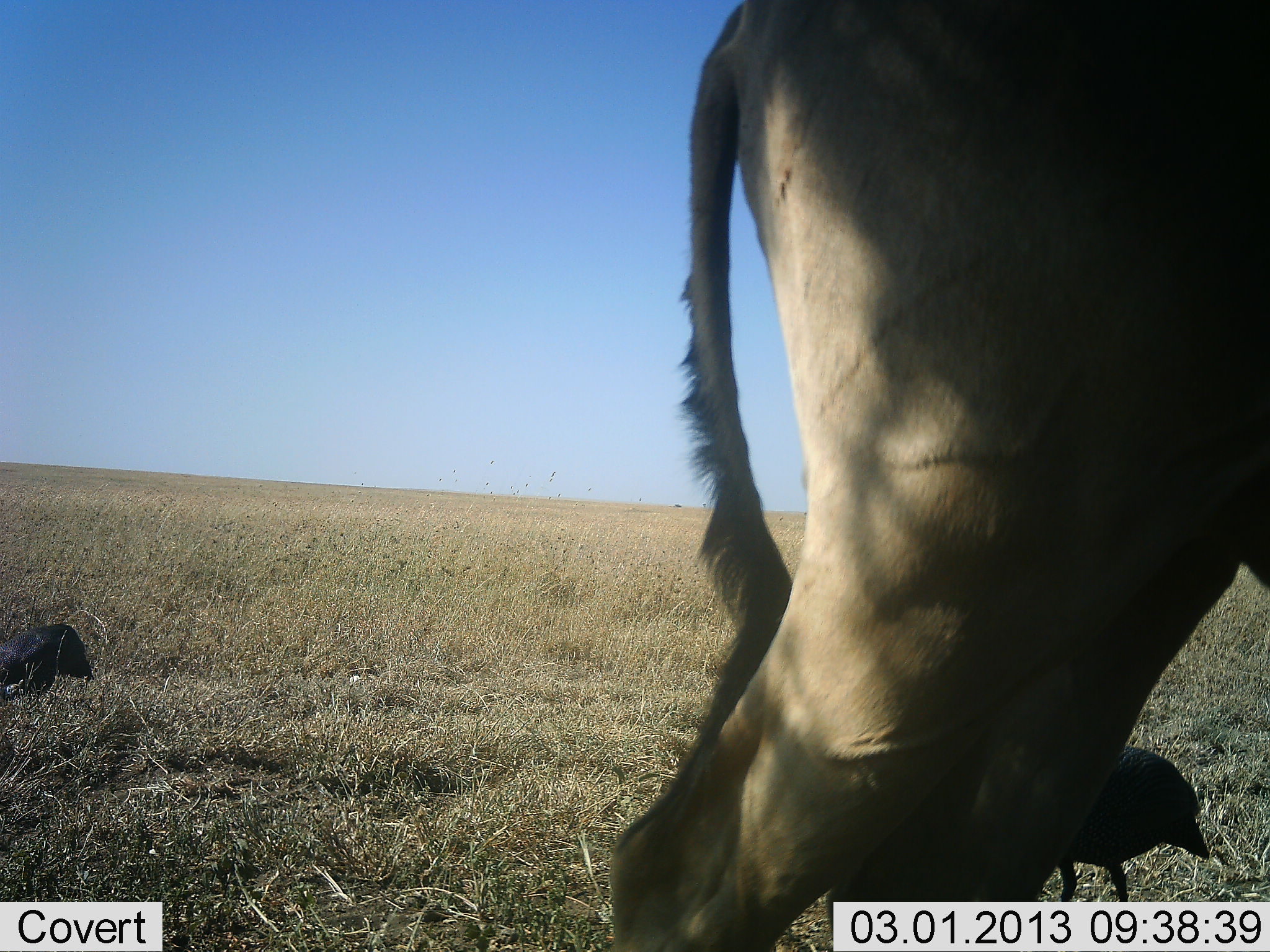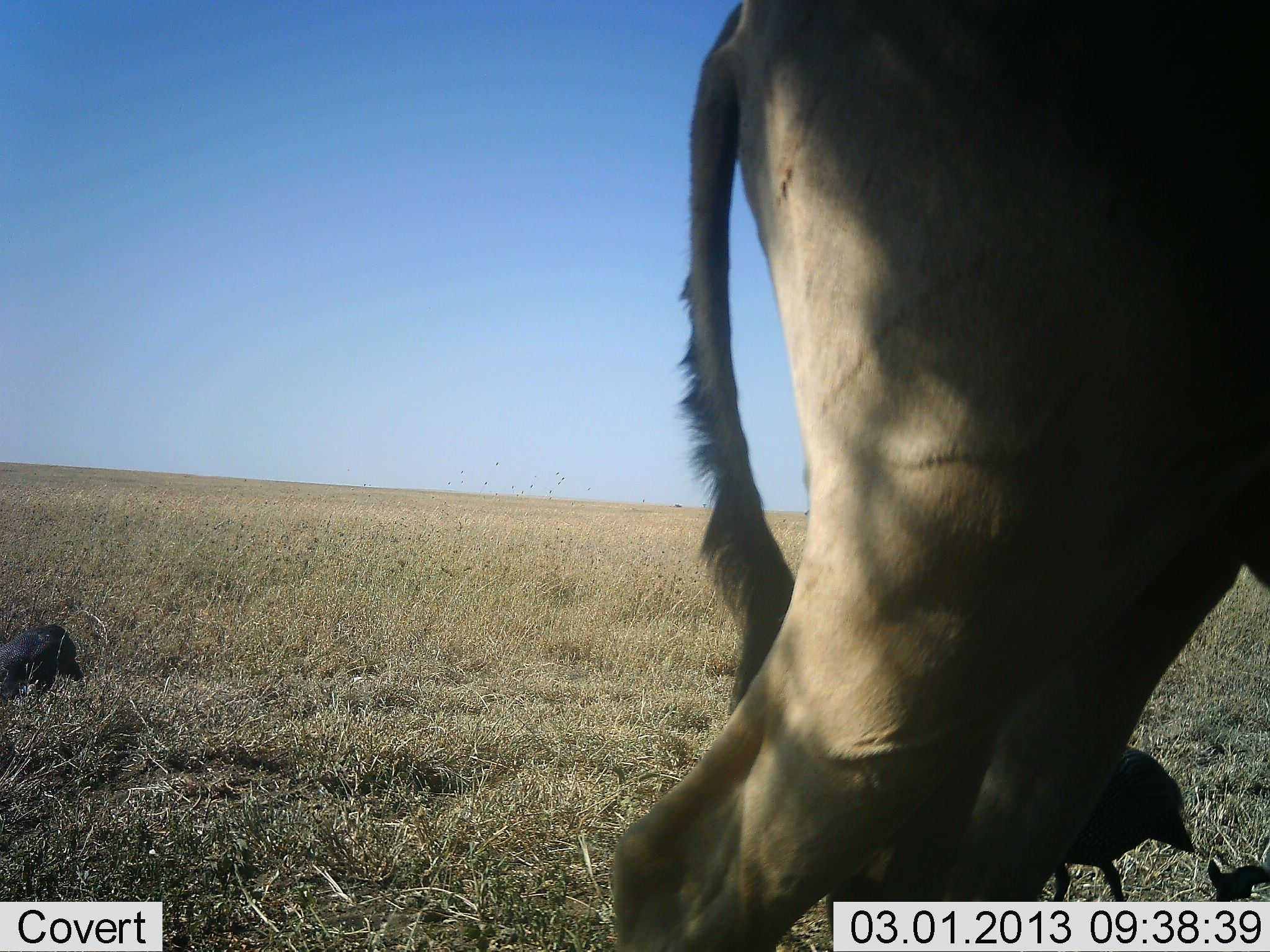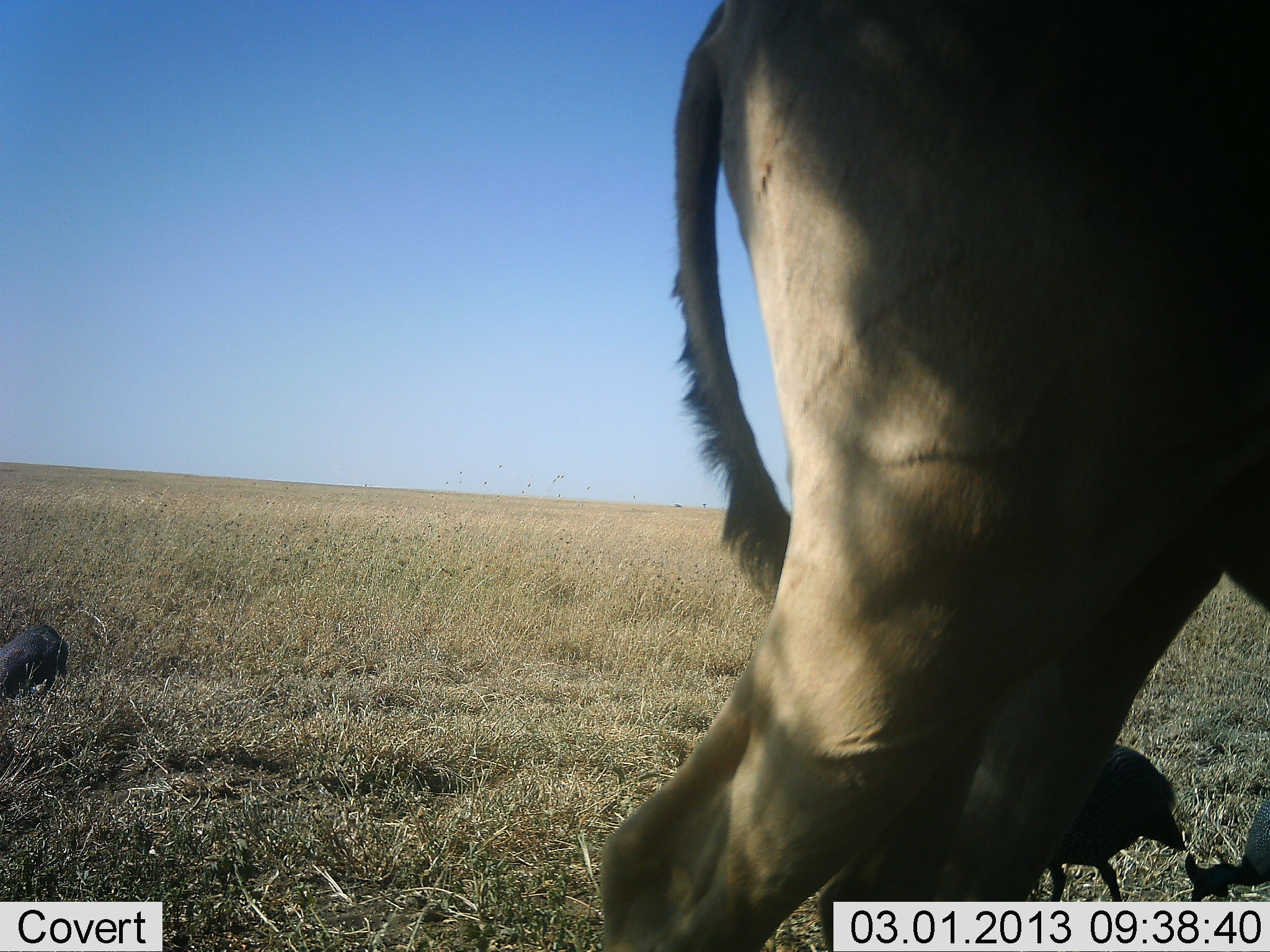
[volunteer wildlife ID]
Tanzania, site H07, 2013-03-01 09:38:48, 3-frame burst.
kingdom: Animalia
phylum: Chordata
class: Mammalia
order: Artiodactyla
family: Bovidae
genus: Tragelaphus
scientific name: Tragelaphus oryx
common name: eland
Eland (Tragelaphus oryx), count 1. Behavior (volunteer vote fractions): standing 86%, resting 0%, moving 14%, interacting 0%. Young present (vote fraction): 0%. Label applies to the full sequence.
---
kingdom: Animalia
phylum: Chordata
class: Aves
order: Galliformes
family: Numididae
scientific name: Numididae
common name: guinea fowl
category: guineafowl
Guineafowl (guinea fowl) (Numididae), count 3. Behavior (volunteer vote fractions): standing 22%, resting 0%, moving 22%, interacting 0%. Young present (vote fraction): 0%. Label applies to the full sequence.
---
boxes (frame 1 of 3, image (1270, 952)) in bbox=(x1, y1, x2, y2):
animal: bbox=(605, 0, 1270, 952); bbox=(1053, 745, 1212, 901); bbox=(1, 624, 94, 698)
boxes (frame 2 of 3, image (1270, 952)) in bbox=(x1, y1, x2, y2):
animal: bbox=(605, 0, 1270, 952); bbox=(1053, 745, 1212, 901); bbox=(1, 624, 94, 698); bbox=(1206, 856, 1270, 903)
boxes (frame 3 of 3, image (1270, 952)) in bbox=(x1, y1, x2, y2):
animal: bbox=(605, 1, 1270, 952); bbox=(1031, 748, 1190, 903); bbox=(1184, 786, 1270, 903); bbox=(0, 621, 77, 704)